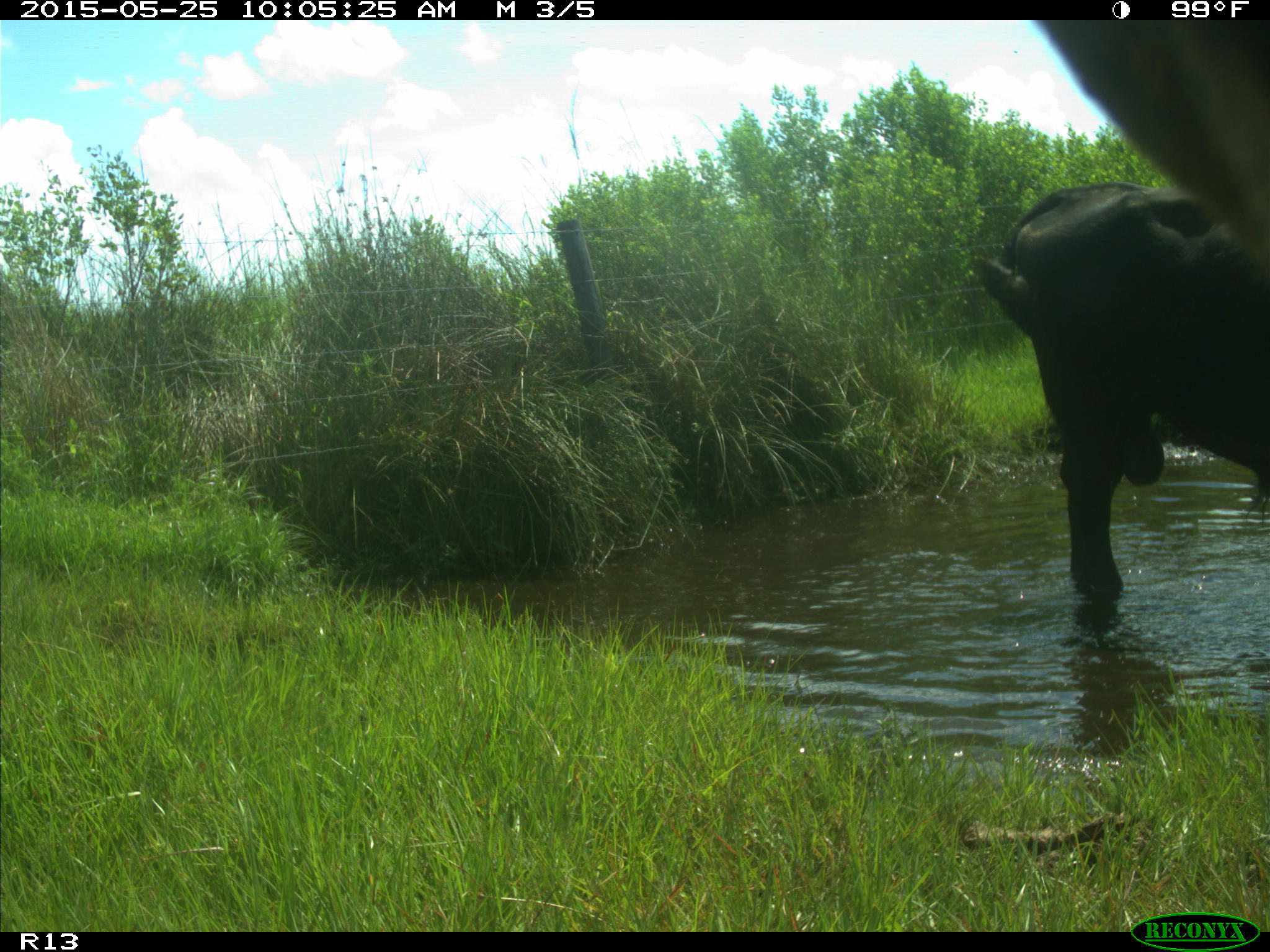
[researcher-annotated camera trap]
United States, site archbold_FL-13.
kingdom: Animalia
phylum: Chordata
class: Mammalia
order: Artiodactyla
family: Bovidae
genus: Bos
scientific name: Bos taurus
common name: domestic cow